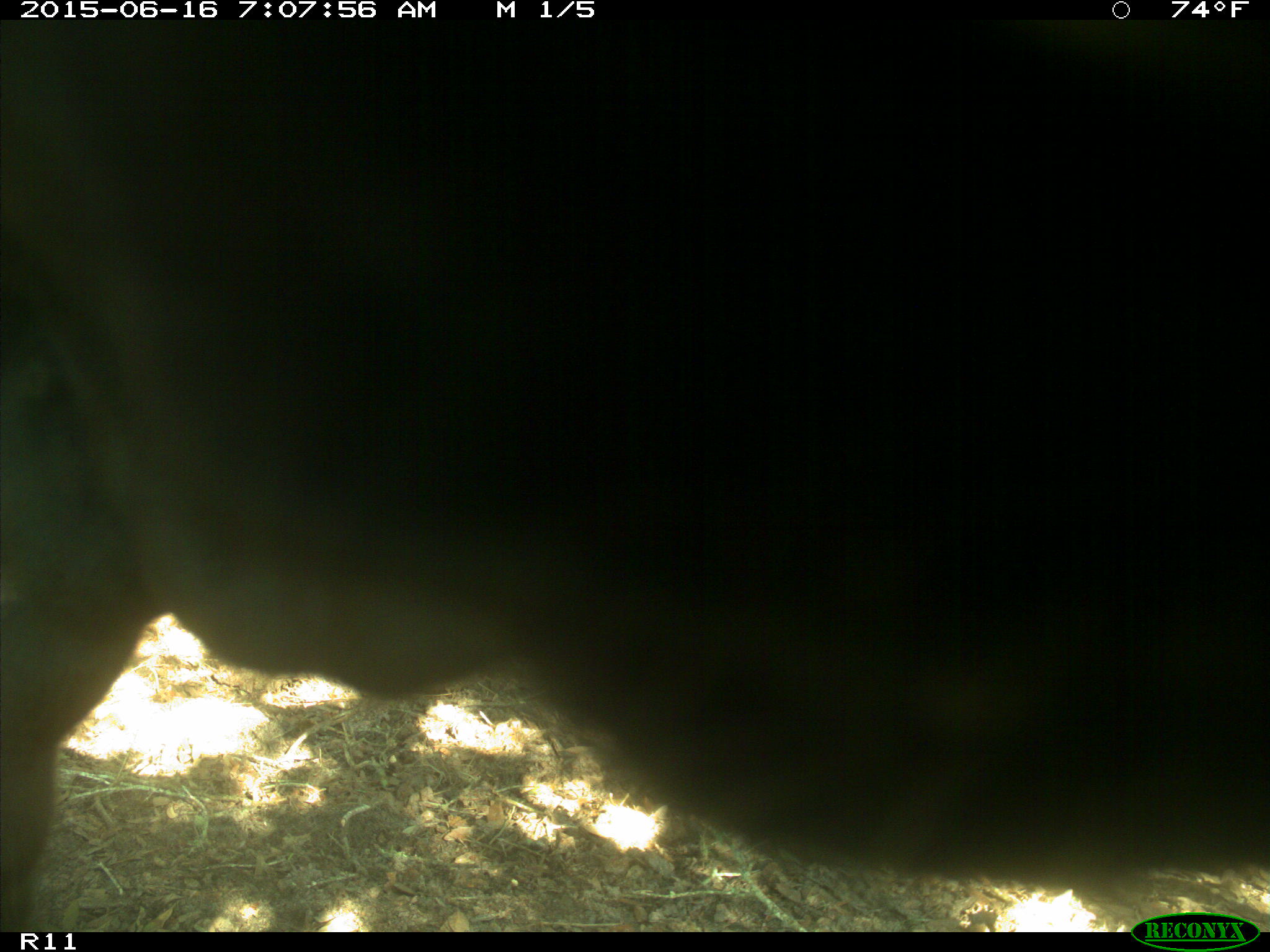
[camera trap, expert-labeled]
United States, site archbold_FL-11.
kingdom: Animalia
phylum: Chordata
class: Mammalia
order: Artiodactyla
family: Bovidae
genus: Bos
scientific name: Bos taurus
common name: domestic cow